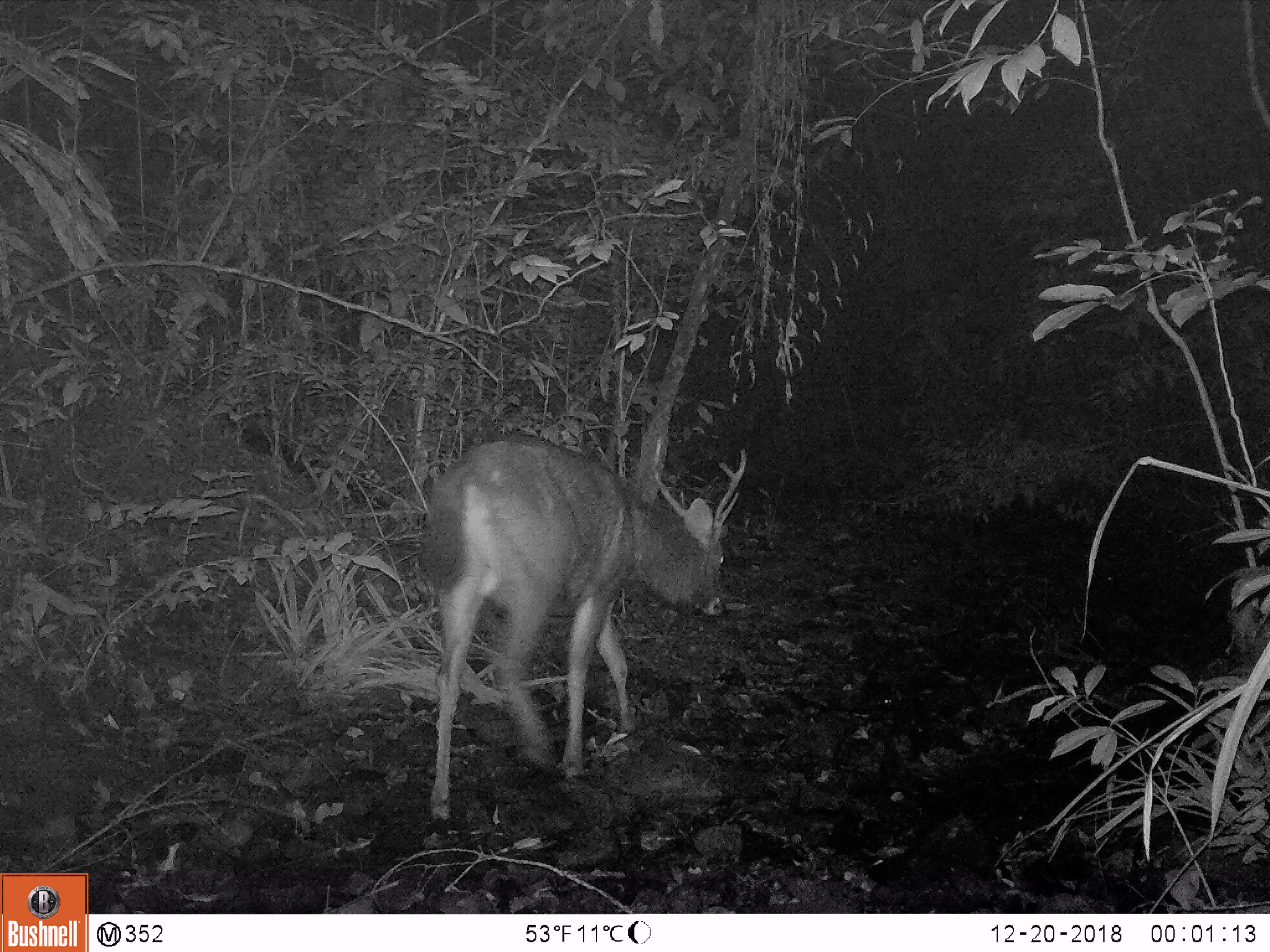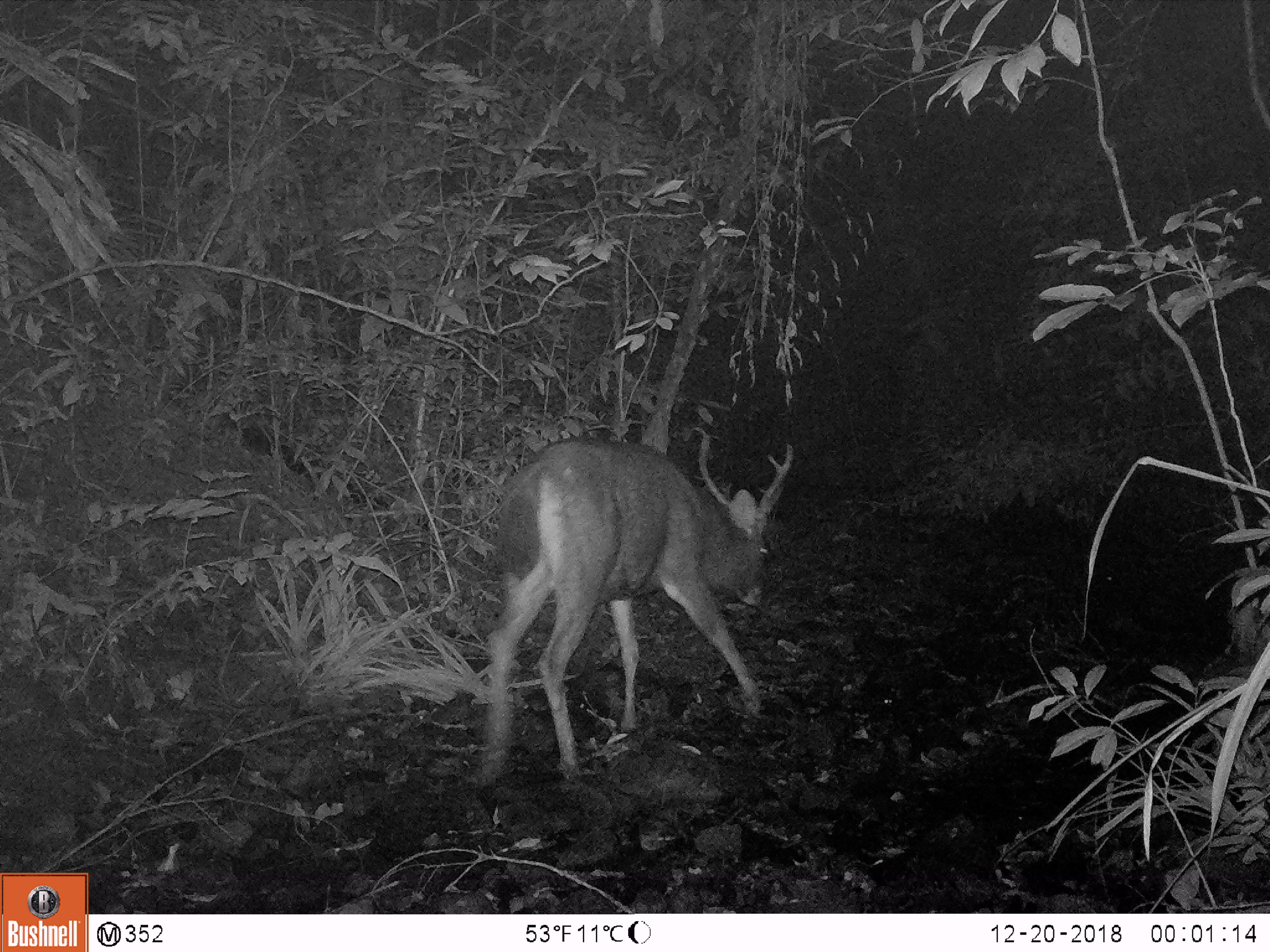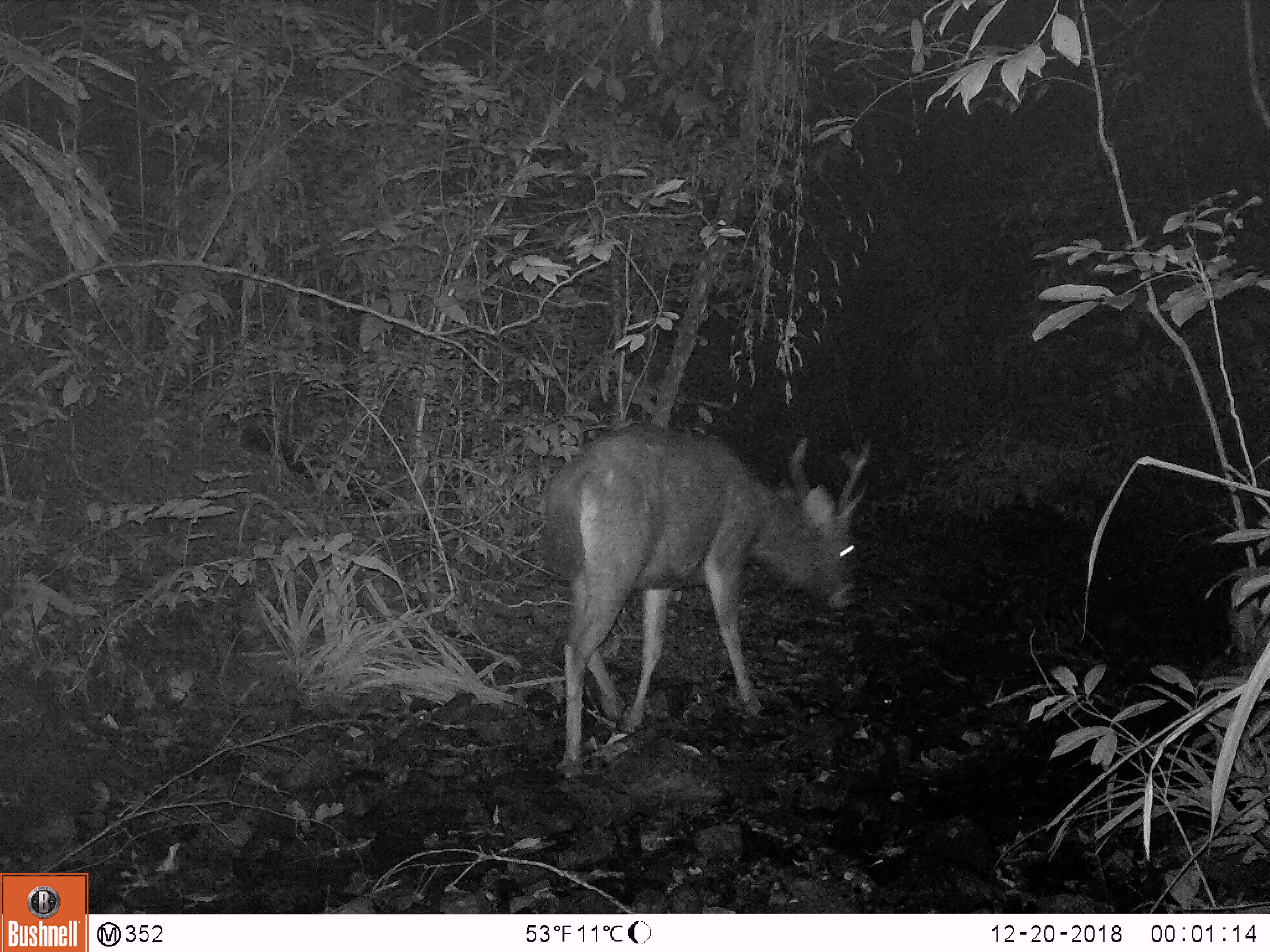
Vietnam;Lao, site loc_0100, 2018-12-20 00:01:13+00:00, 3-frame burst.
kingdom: Animalia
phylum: Chordata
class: Mammalia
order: Artiodactyla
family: Cervidae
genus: Rusa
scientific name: Rusa unicolor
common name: sambar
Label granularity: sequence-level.